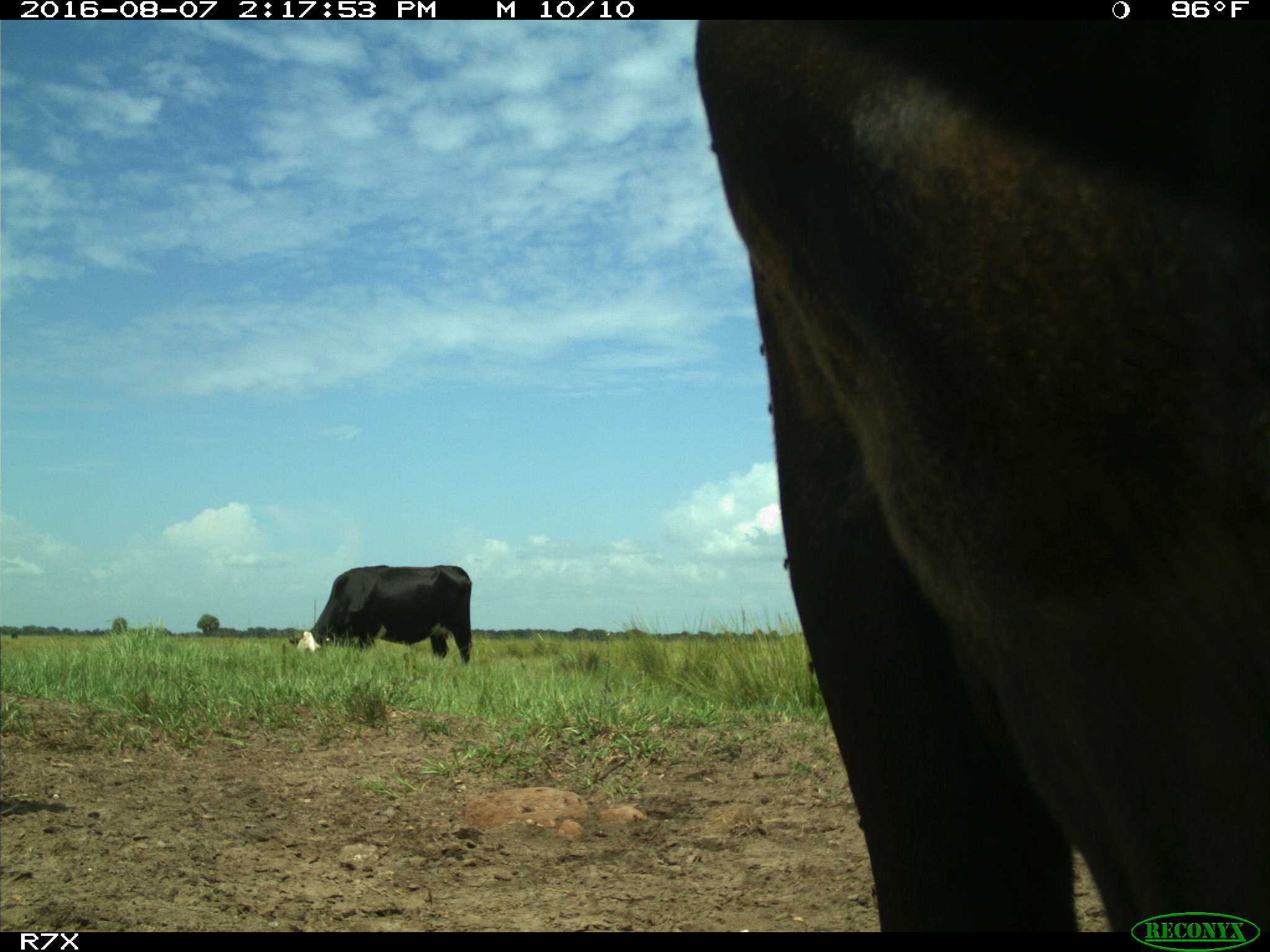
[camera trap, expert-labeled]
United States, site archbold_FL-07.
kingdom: Animalia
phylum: Chordata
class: Mammalia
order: Artiodactyla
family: Bovidae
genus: Bos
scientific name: Bos taurus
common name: domestic cow